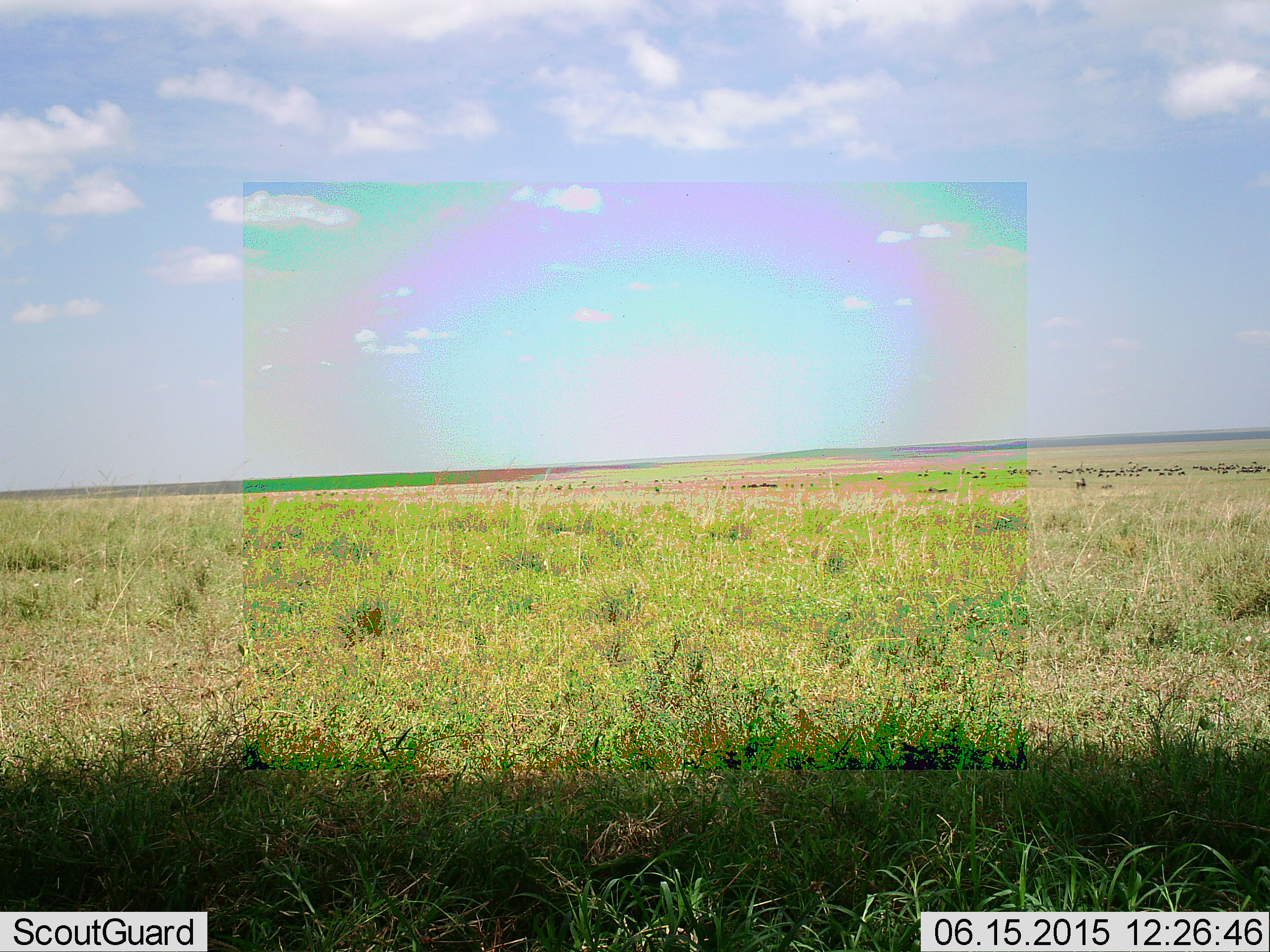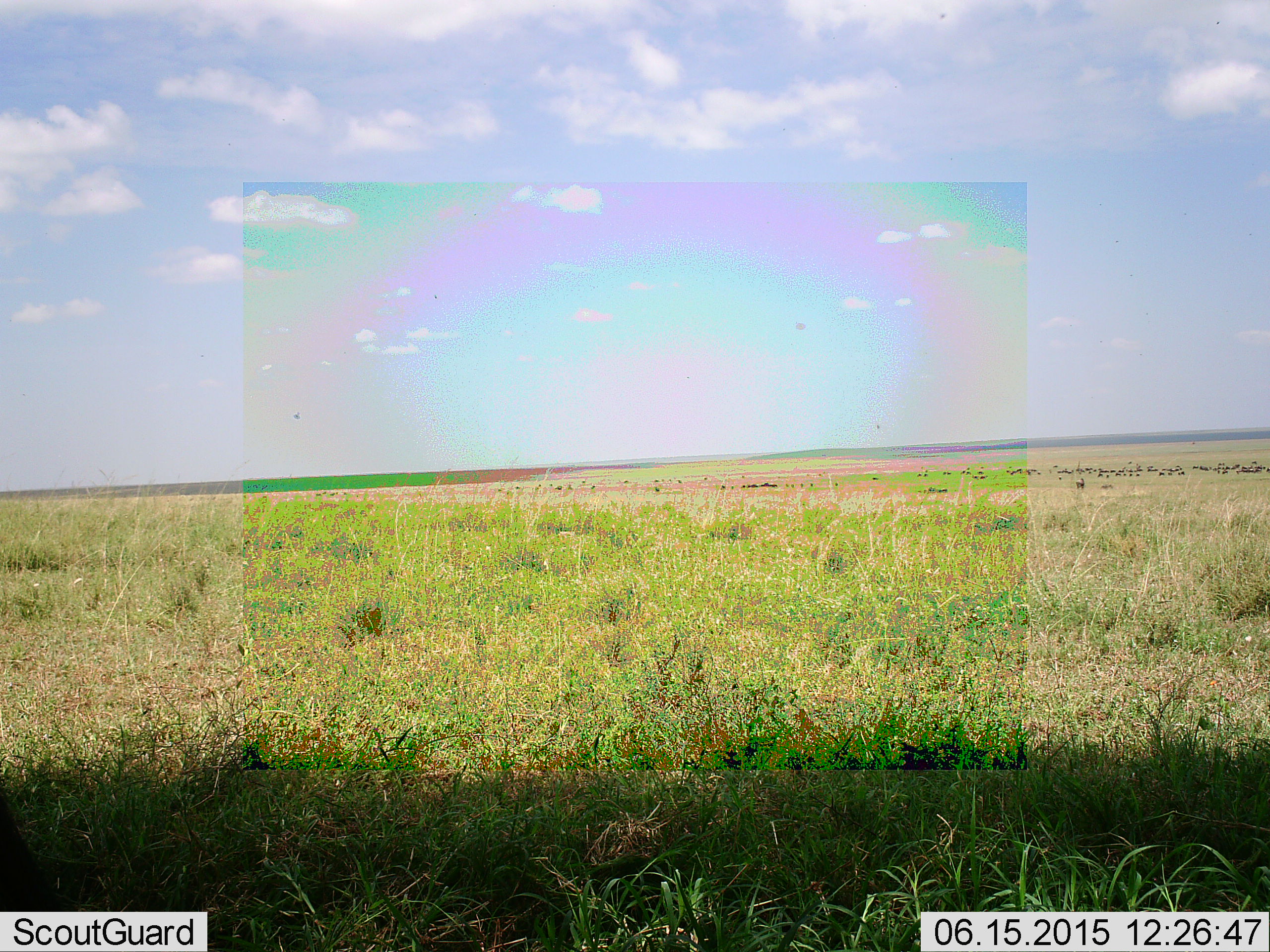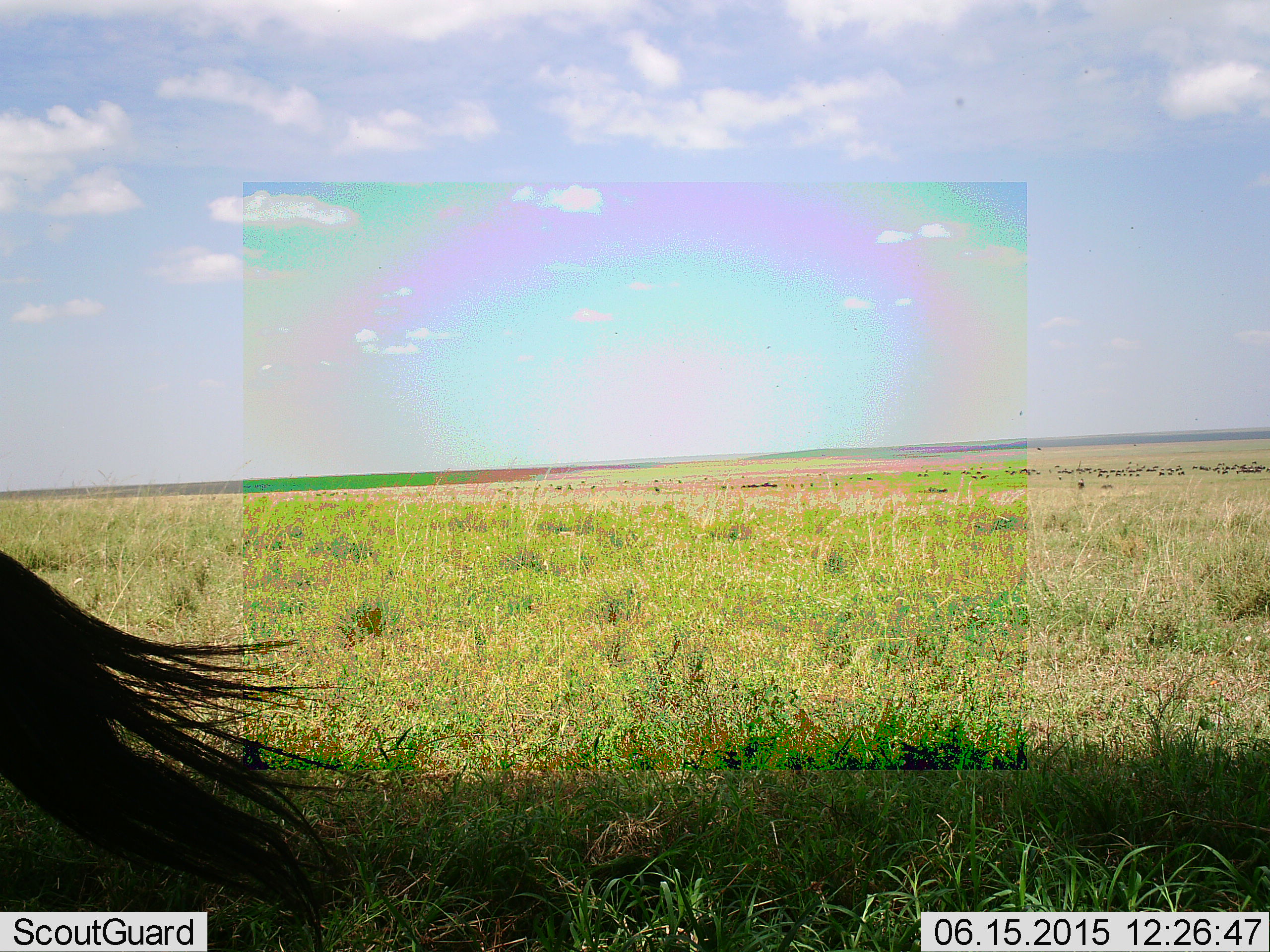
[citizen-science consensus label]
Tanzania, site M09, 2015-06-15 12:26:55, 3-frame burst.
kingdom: Animalia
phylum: Chordata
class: Mammalia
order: Artiodactyla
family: Bovidae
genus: Connochaetes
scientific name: Connochaetes taurinus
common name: blue wildebeest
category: wildebeest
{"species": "wildebeest (blue wildebeest) (Connochaetes taurinus)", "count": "51+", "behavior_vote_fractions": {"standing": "89%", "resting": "11%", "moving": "56%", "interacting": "11%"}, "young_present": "0%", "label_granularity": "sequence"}